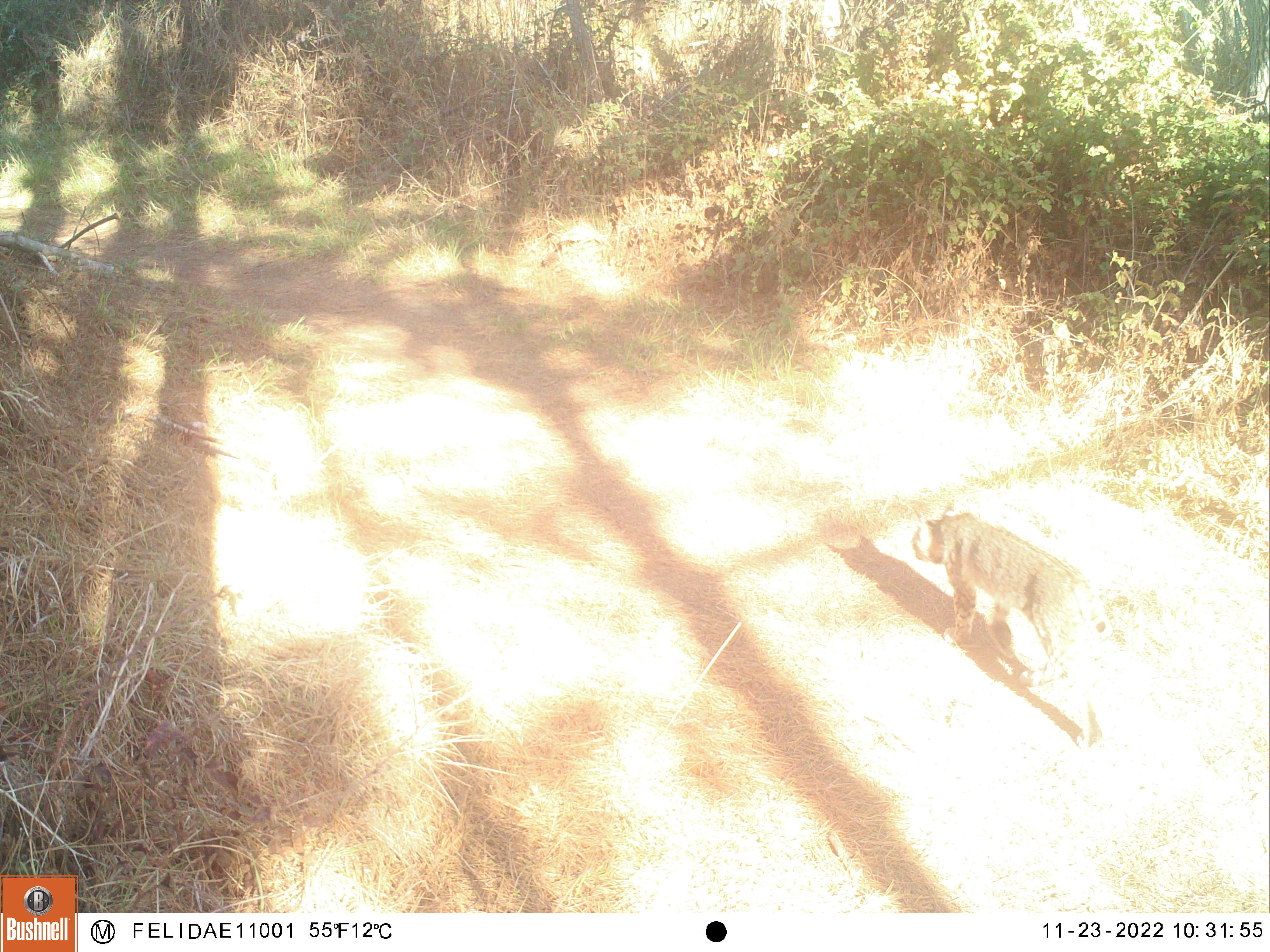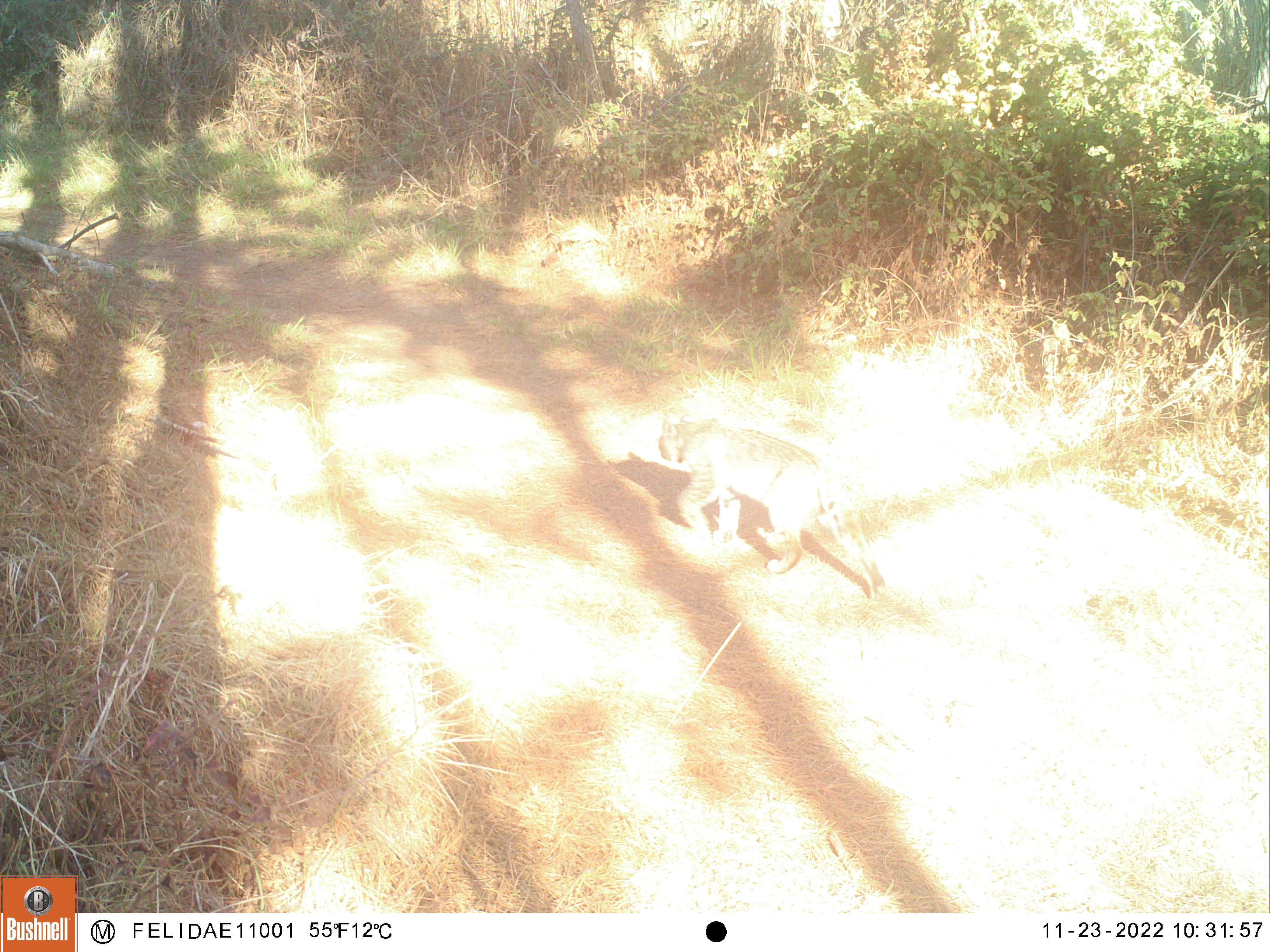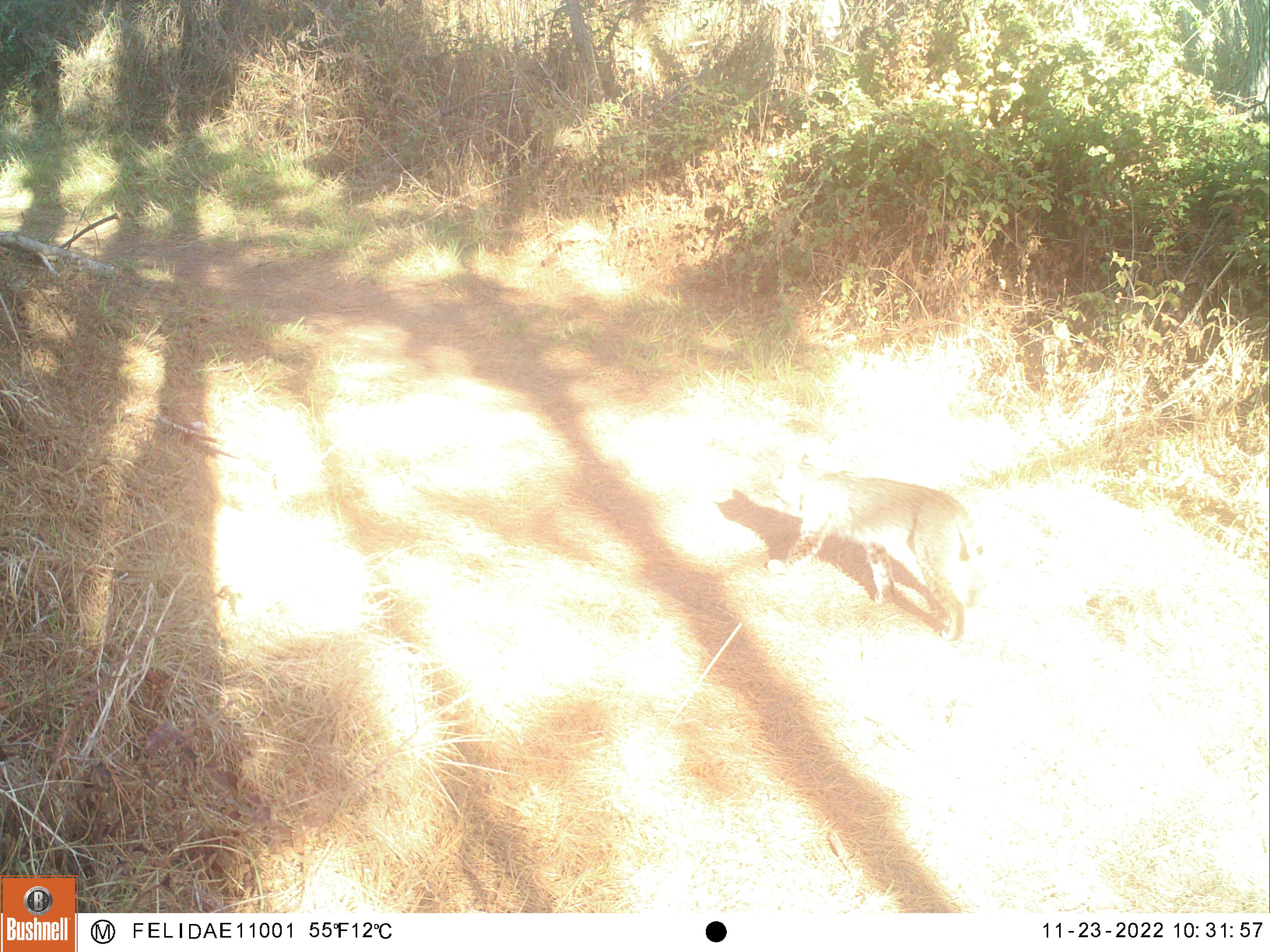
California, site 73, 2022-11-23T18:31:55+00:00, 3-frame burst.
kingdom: Animalia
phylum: Chordata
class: Mammalia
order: Carnivora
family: Felidae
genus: Lynx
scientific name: Lynx rufus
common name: bobcat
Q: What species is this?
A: Bobcat (Lynx rufus).